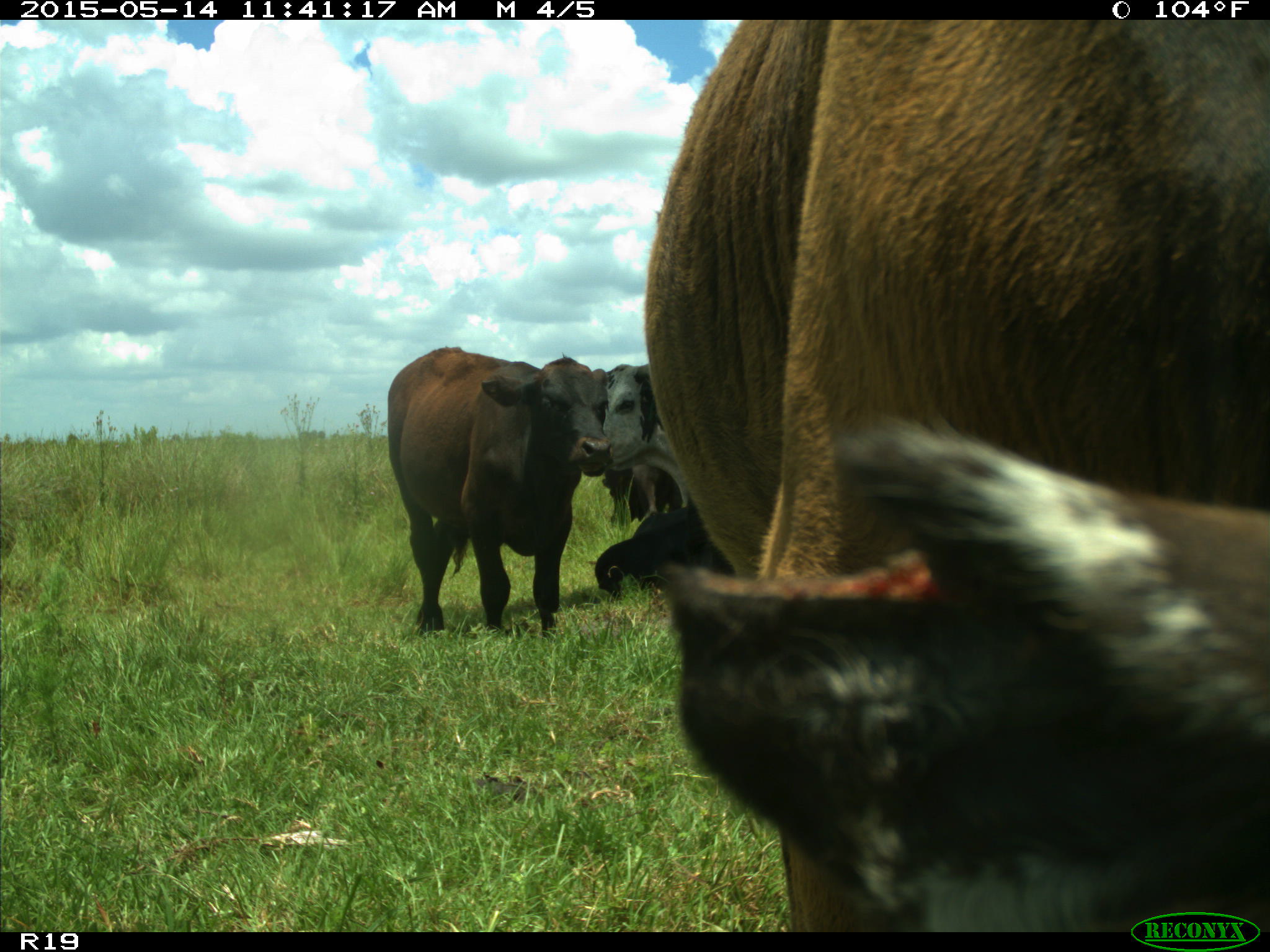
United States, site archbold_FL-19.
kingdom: Animalia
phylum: Chordata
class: Mammalia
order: Artiodactyla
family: Bovidae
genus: Bos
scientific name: Bos taurus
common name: domestic cow